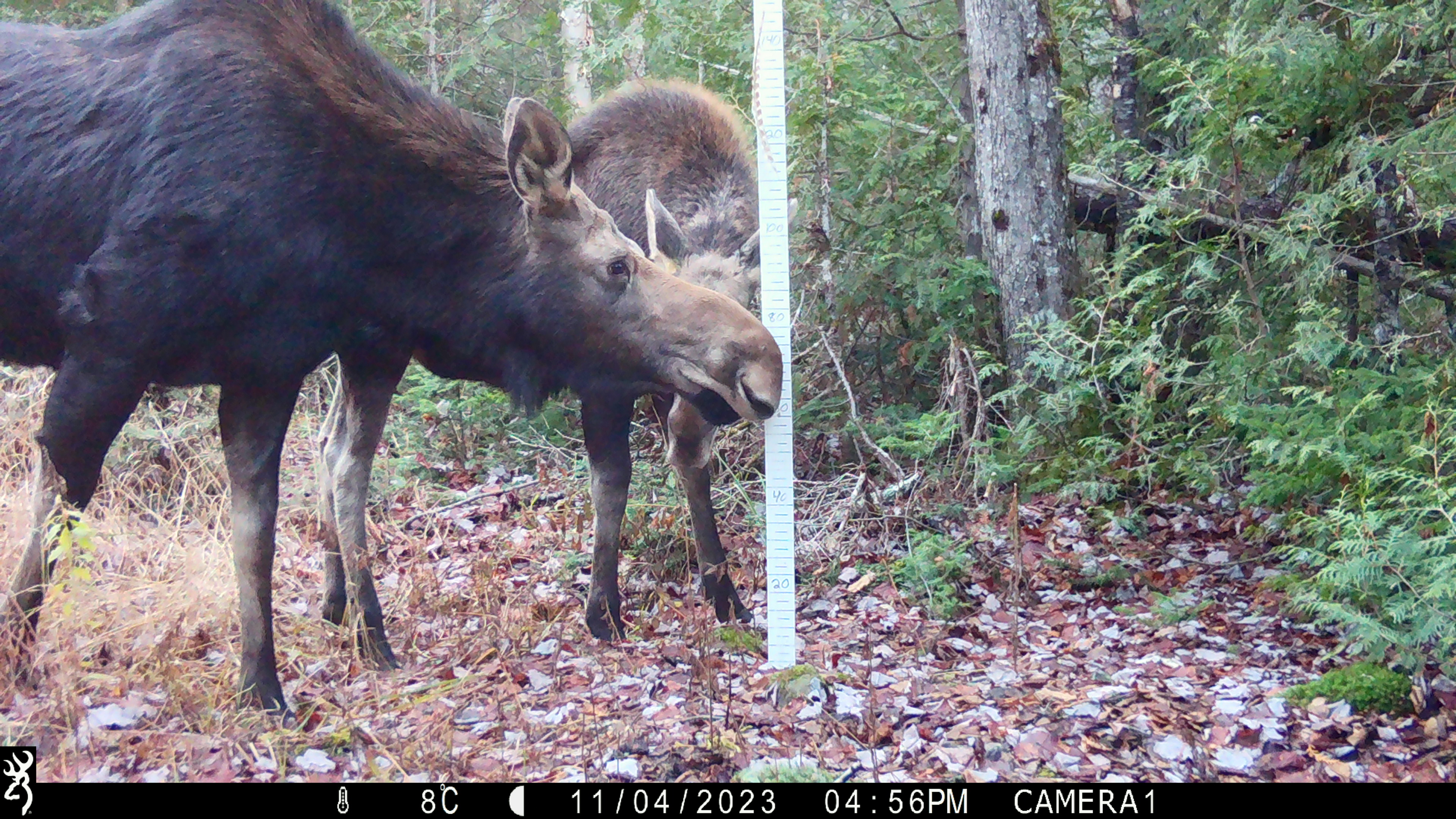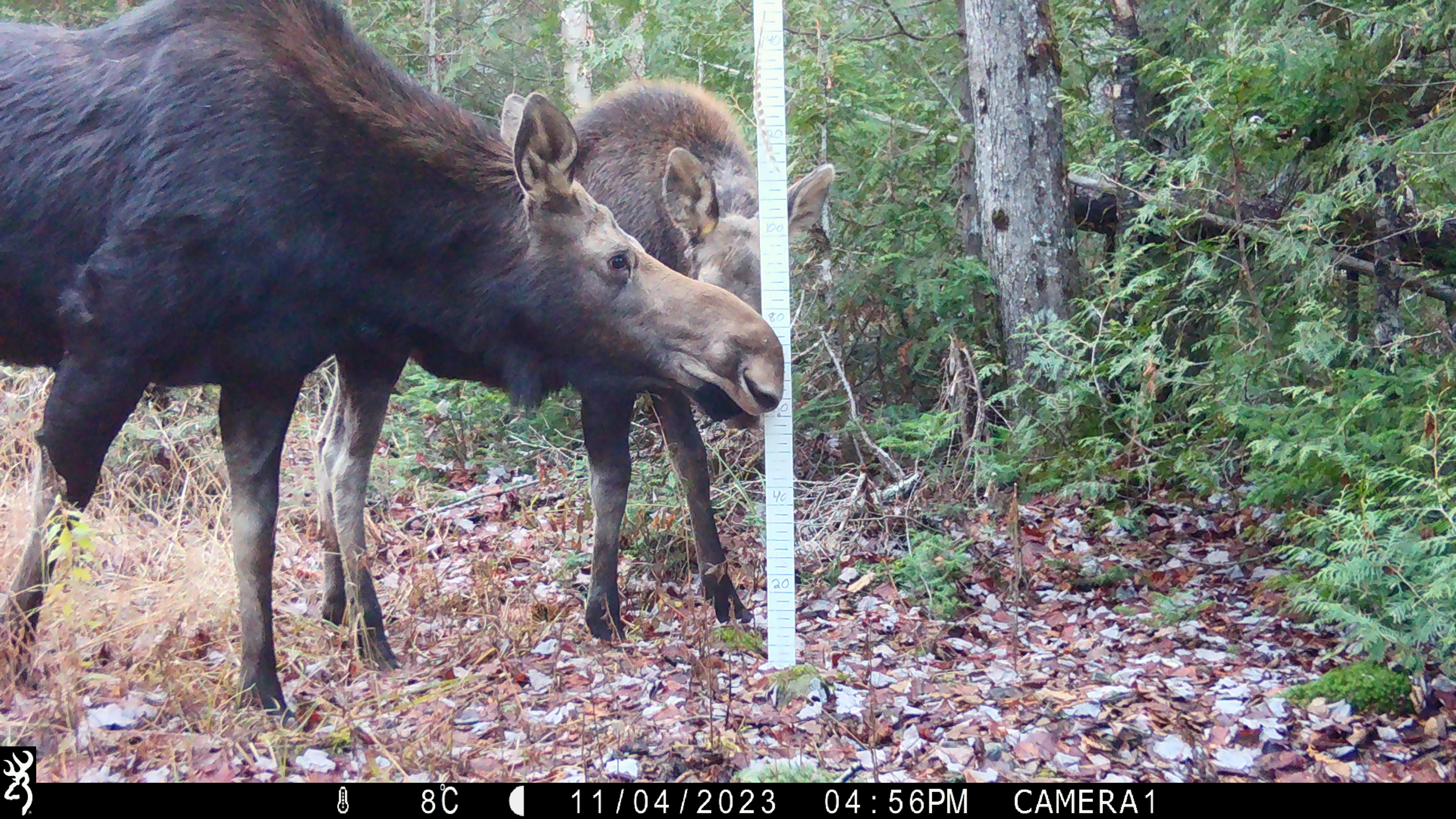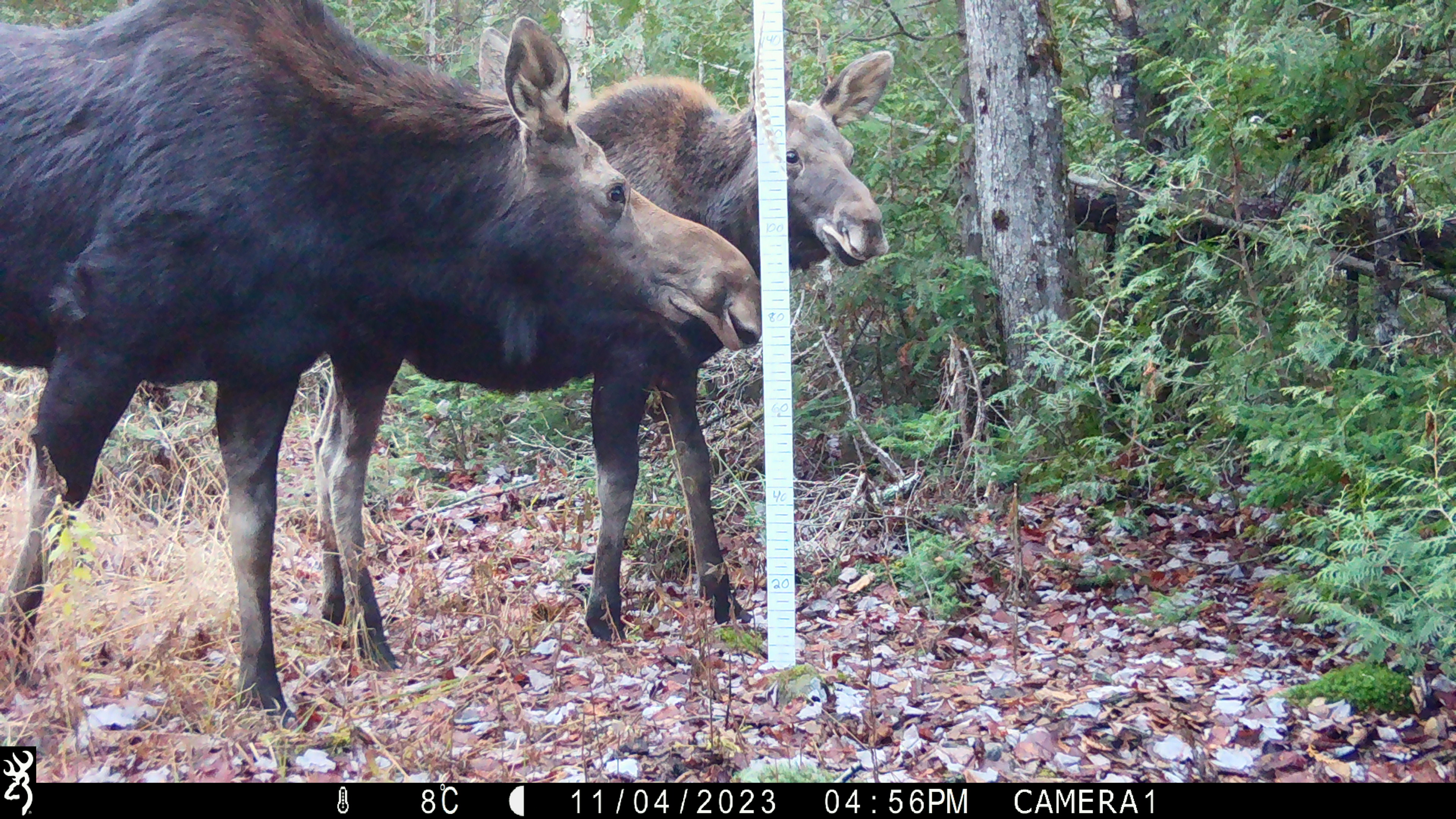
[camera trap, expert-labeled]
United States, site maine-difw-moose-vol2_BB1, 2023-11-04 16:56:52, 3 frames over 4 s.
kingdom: Animalia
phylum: Chordata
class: Mammalia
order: Artiodactyla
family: Cervidae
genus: Alces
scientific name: Alces alces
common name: moose